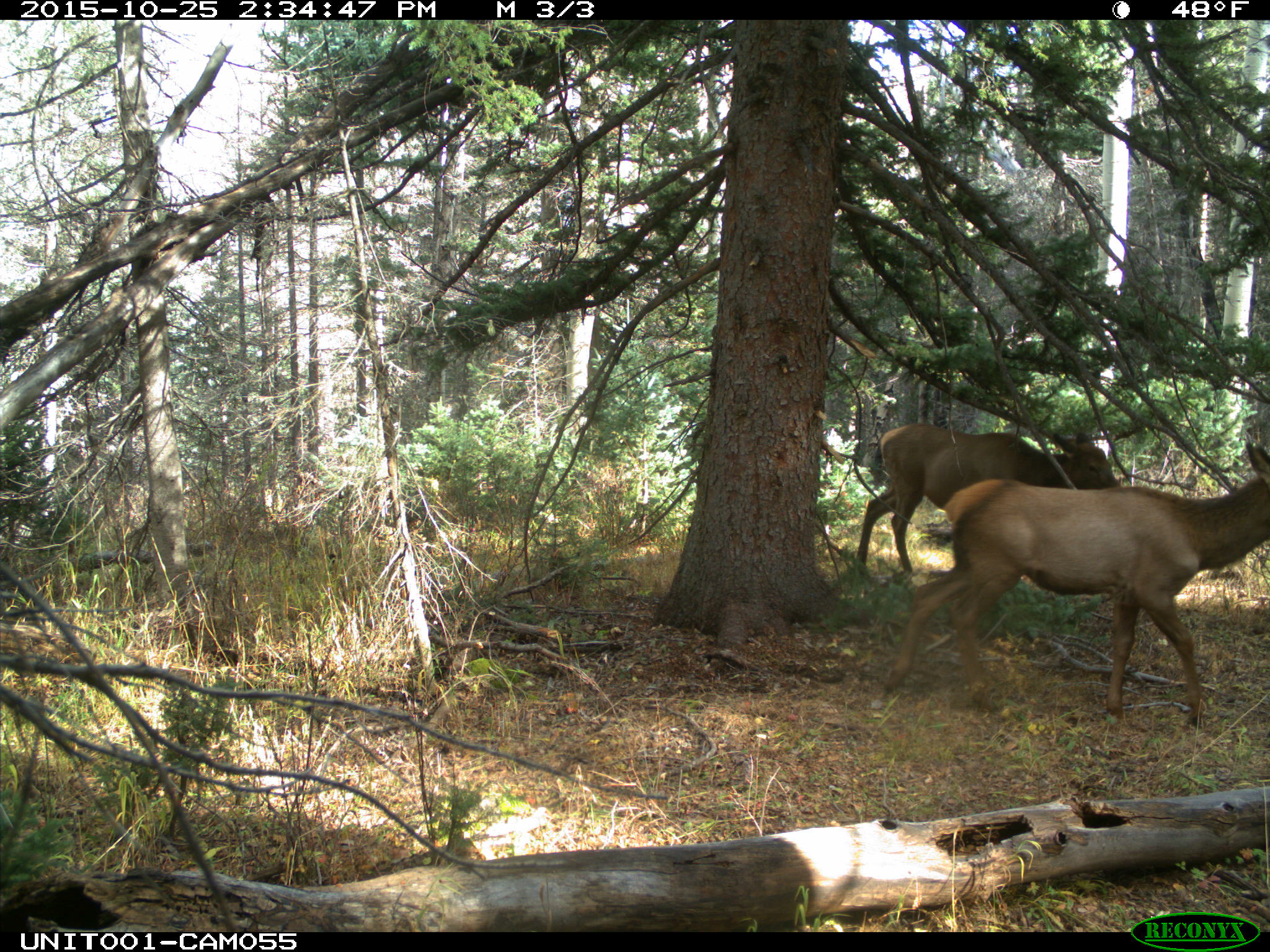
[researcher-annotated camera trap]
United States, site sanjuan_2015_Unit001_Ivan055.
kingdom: Animalia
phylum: Chordata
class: Mammalia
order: Artiodactyla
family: Cervidae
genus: Cervus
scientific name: Cervus elaphus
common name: red deer